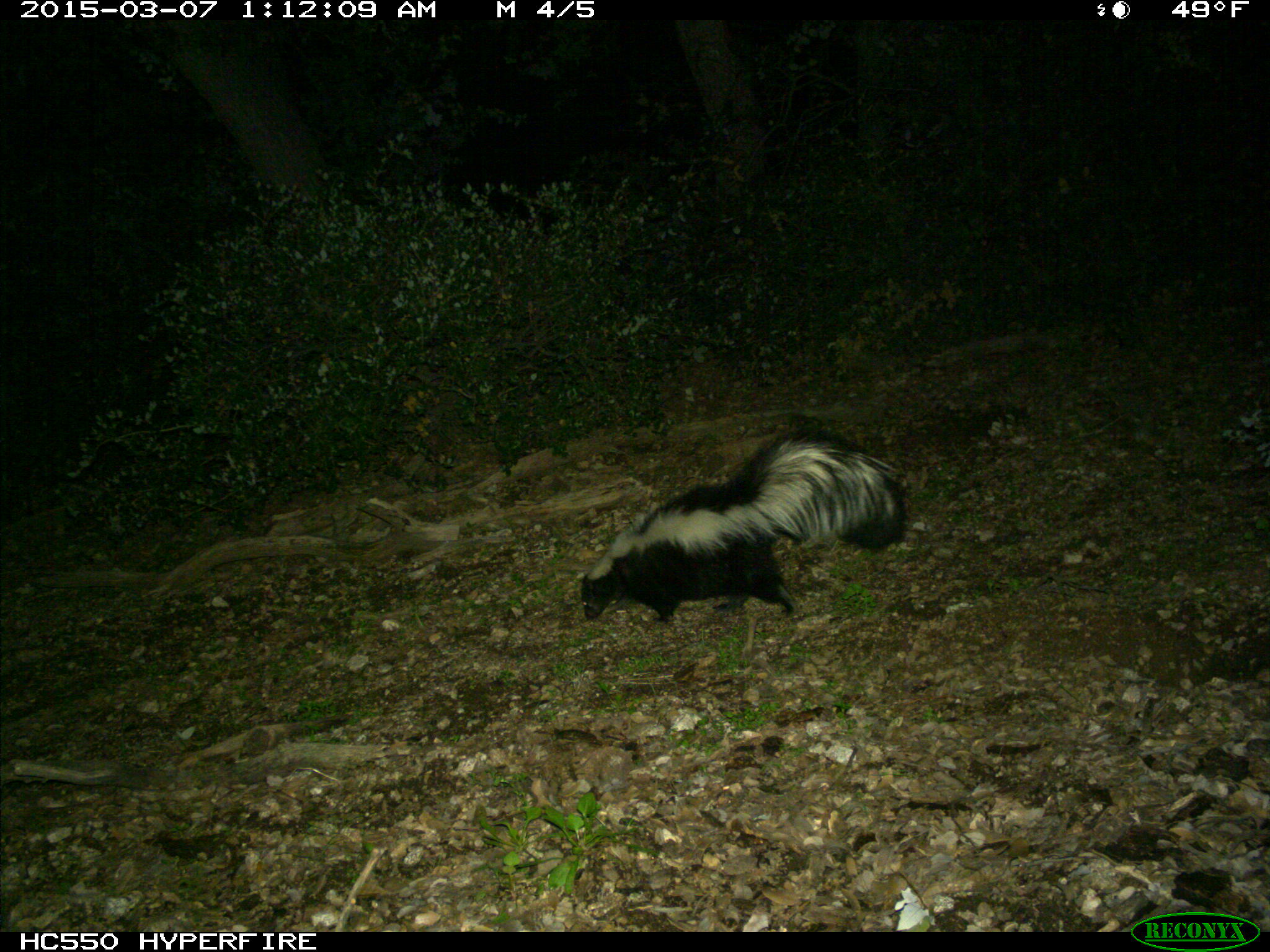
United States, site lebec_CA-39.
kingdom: Animalia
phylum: Chordata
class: Mammalia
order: Carnivora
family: Mephitidae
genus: Mephitis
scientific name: Mephitis mephitis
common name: striped skunk